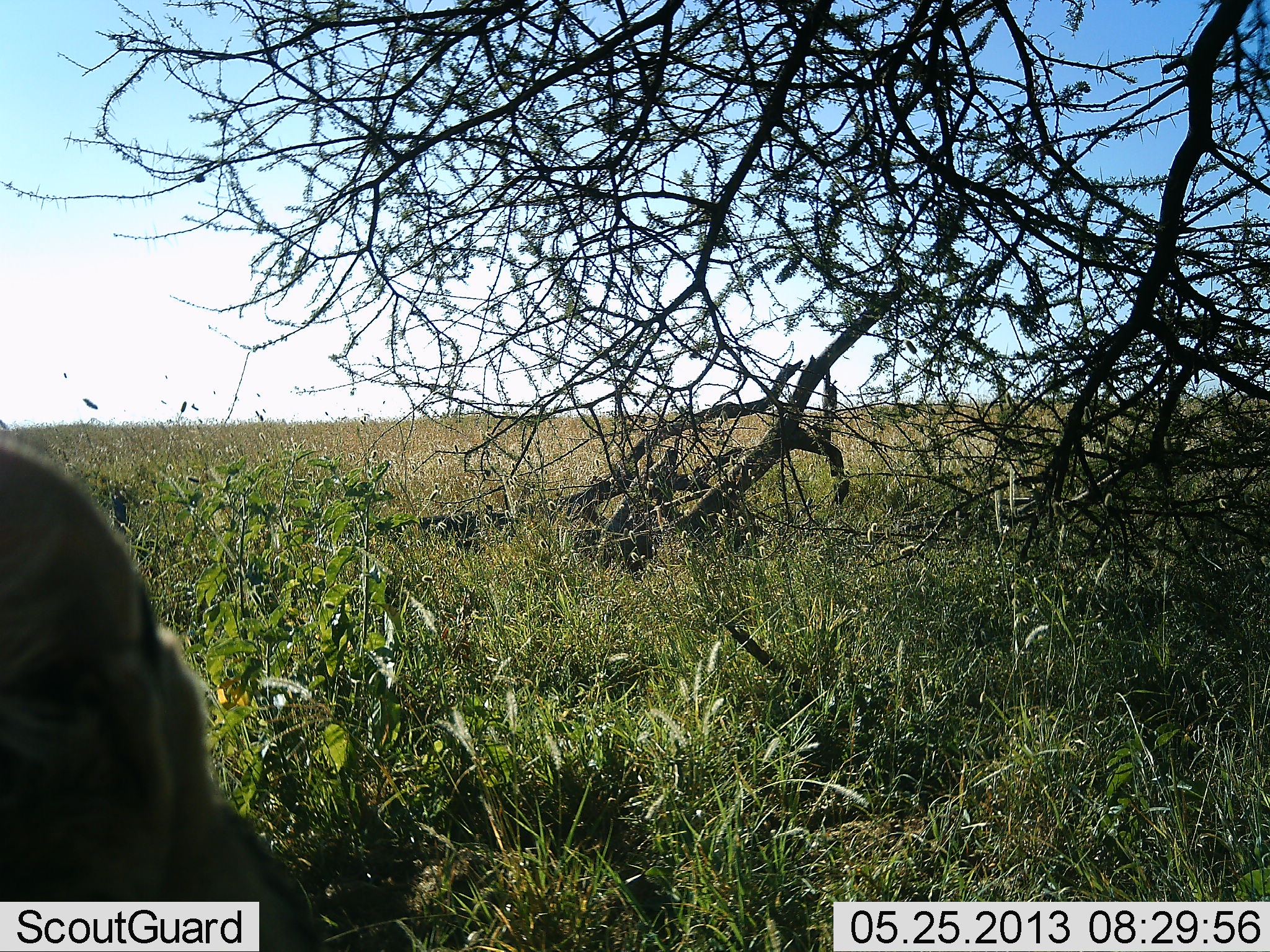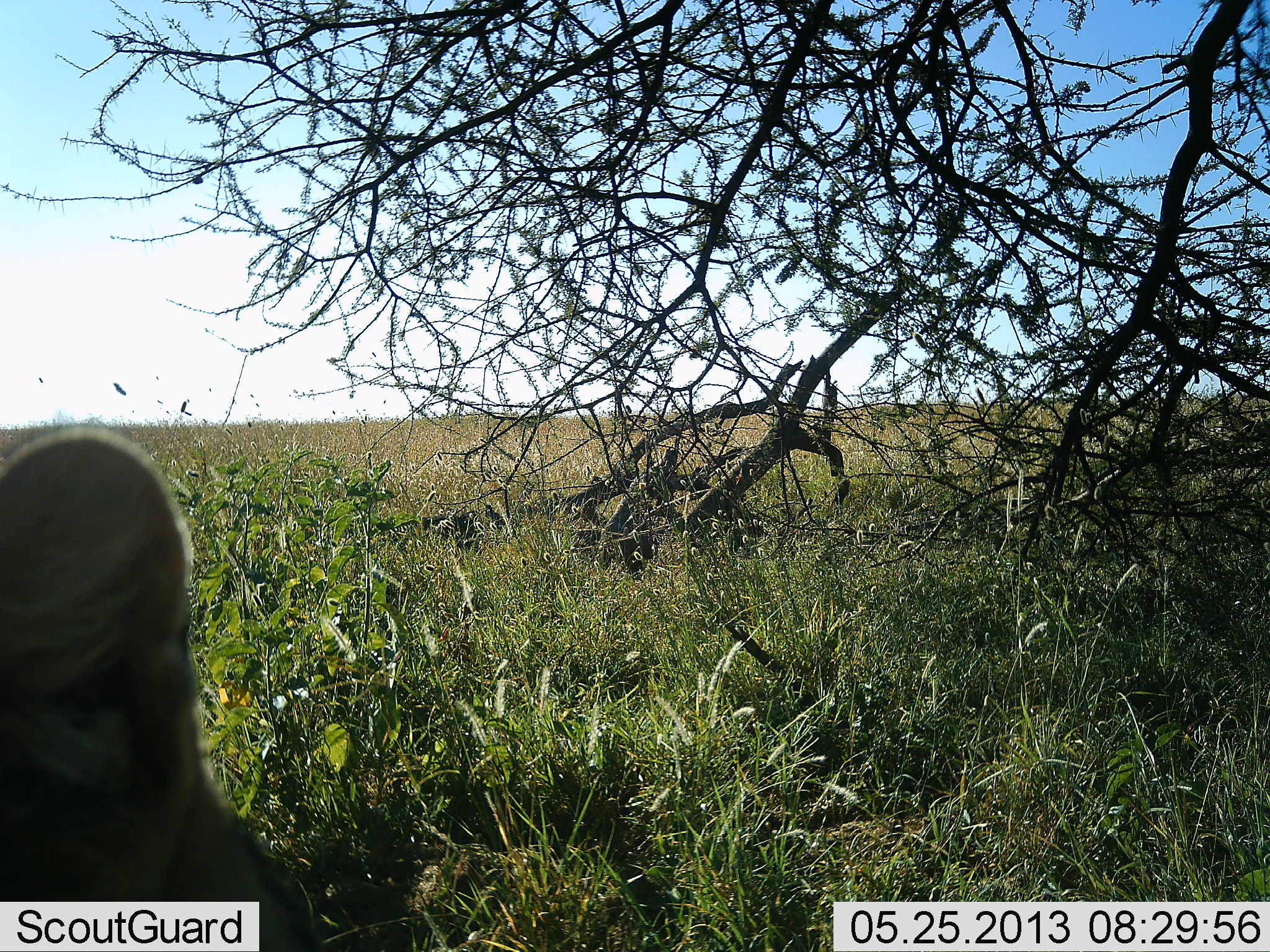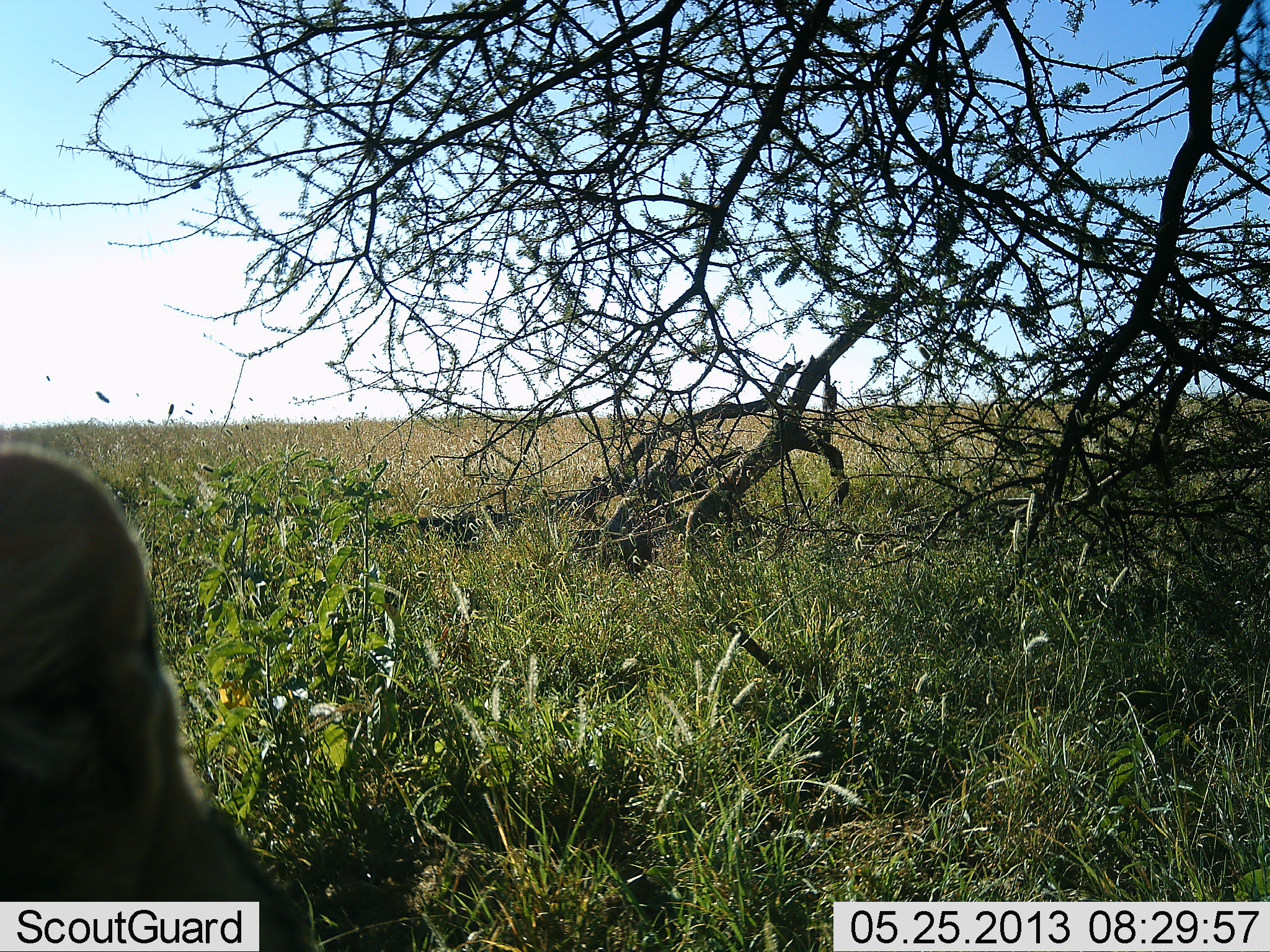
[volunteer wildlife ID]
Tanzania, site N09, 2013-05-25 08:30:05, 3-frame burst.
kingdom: Animalia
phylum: Chordata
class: Mammalia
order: Carnivora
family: Felidae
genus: Leptailurus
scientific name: Leptailurus serval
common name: serval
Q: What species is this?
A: Serval (Leptailurus serval).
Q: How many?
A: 1.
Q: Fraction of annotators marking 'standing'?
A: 86%.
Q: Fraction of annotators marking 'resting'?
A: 14%.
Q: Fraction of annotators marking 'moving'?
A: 0%.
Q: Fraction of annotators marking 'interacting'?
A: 0%.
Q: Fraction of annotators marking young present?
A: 0%.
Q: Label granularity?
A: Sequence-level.